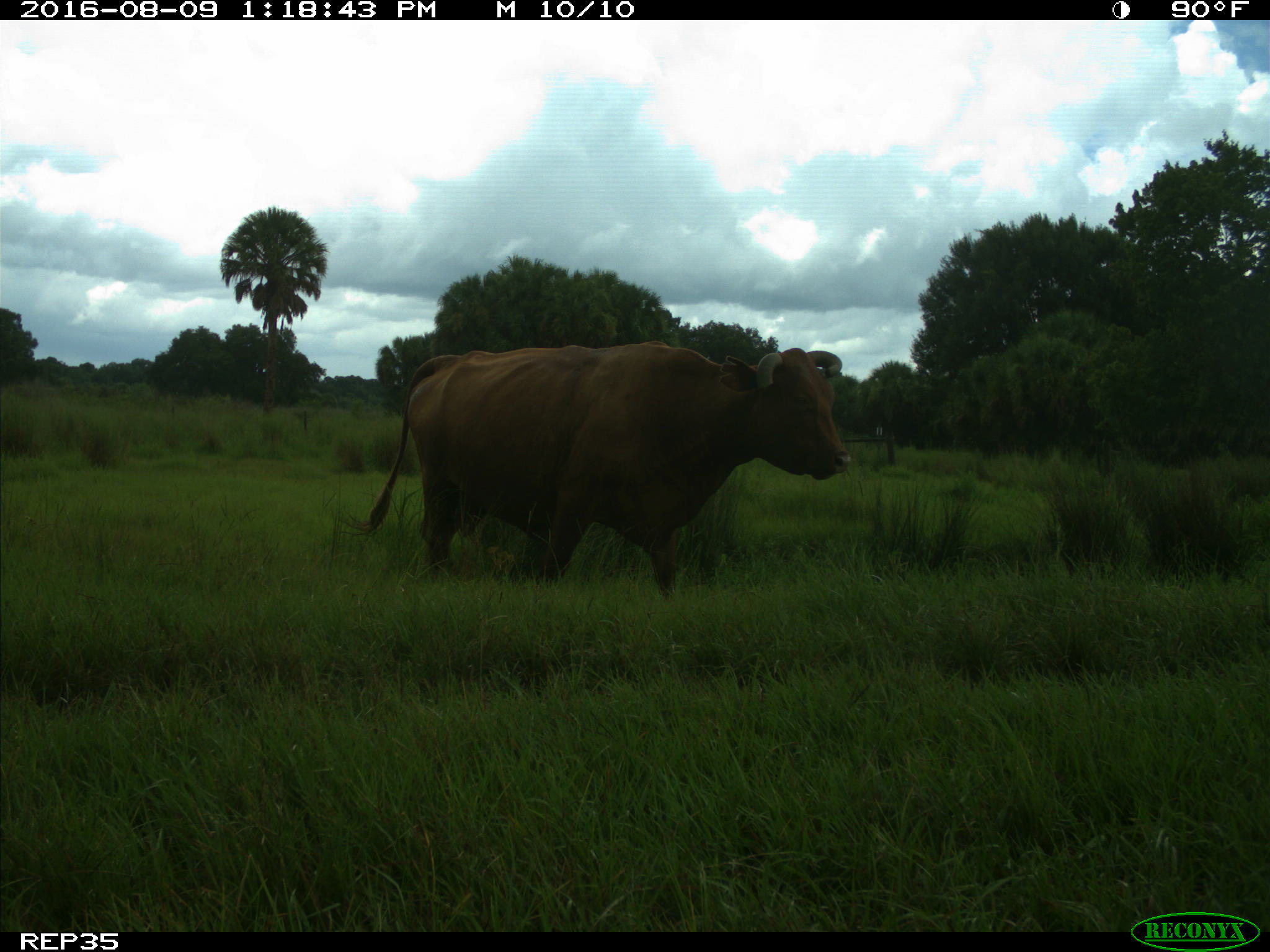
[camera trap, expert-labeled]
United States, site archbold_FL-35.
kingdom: Animalia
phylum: Chordata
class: Mammalia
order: Artiodactyla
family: Bovidae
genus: Bos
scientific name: Bos taurus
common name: domestic cow